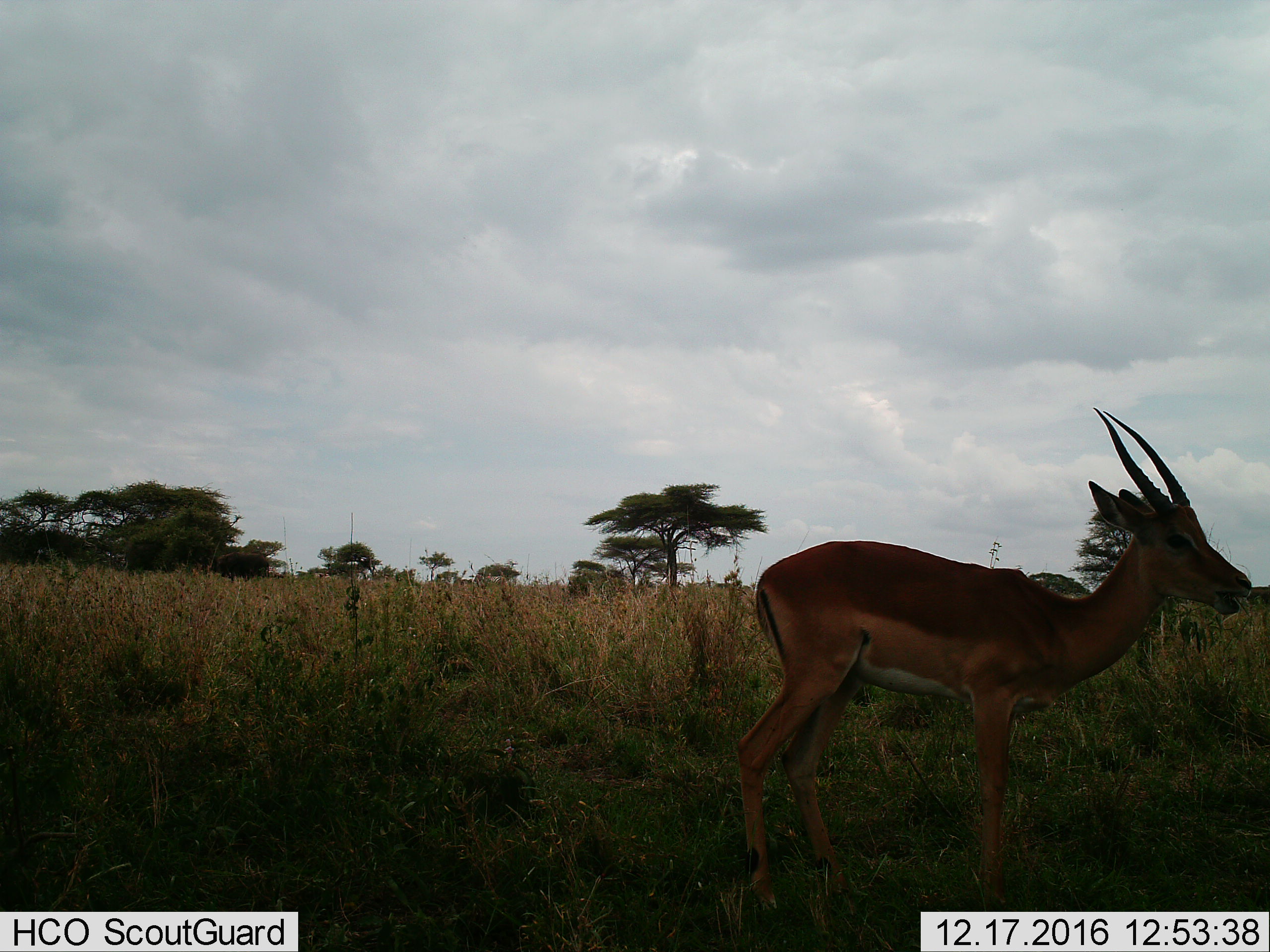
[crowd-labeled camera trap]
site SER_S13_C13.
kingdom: Animalia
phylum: Chordata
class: Mammalia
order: Artiodactyla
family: Bovidae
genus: Nanger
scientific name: Nanger granti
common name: grant's gazelle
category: gazellegrants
Gazellegrants (grant's gazelle) (Nanger granti), count 1. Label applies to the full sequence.